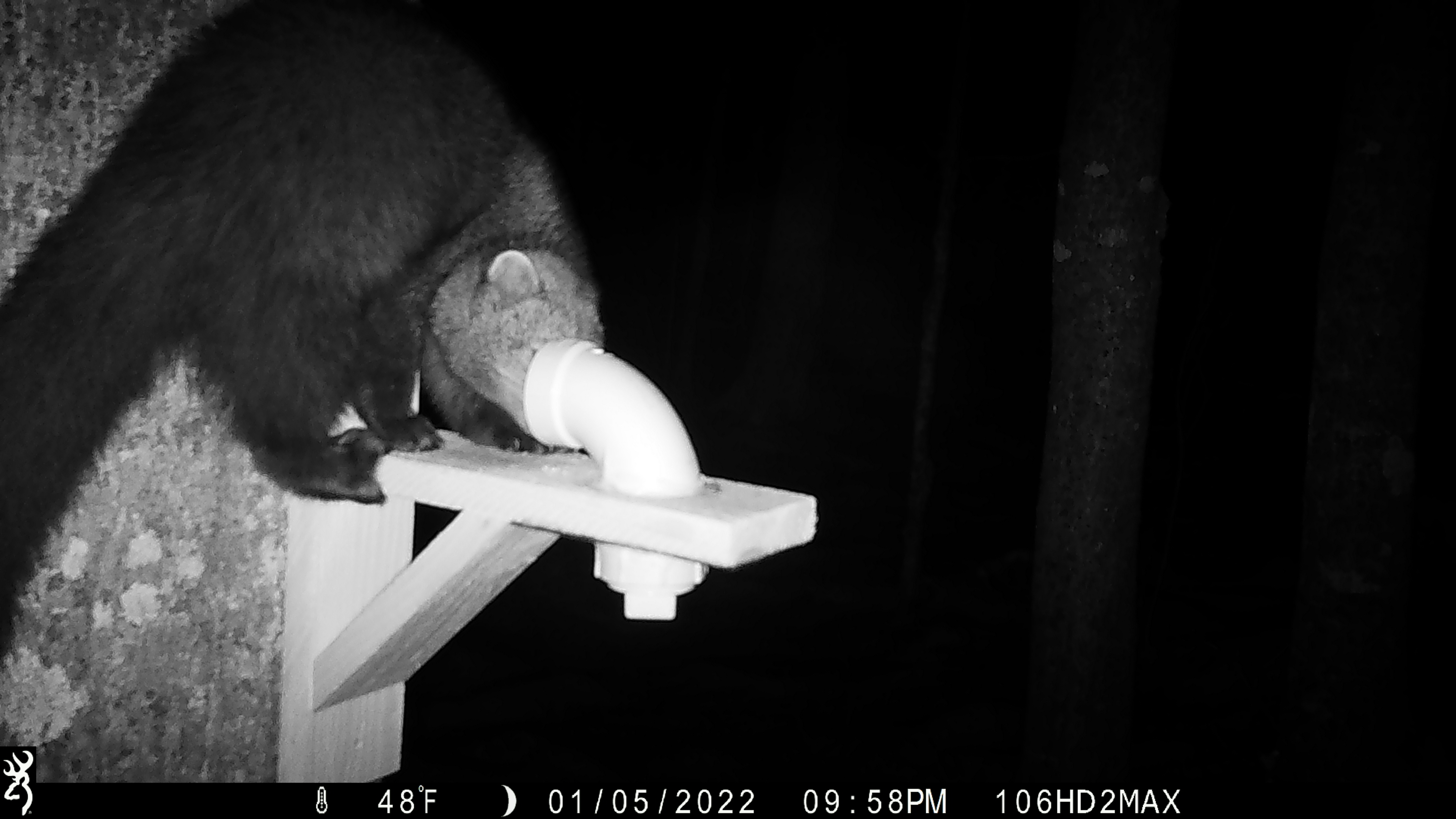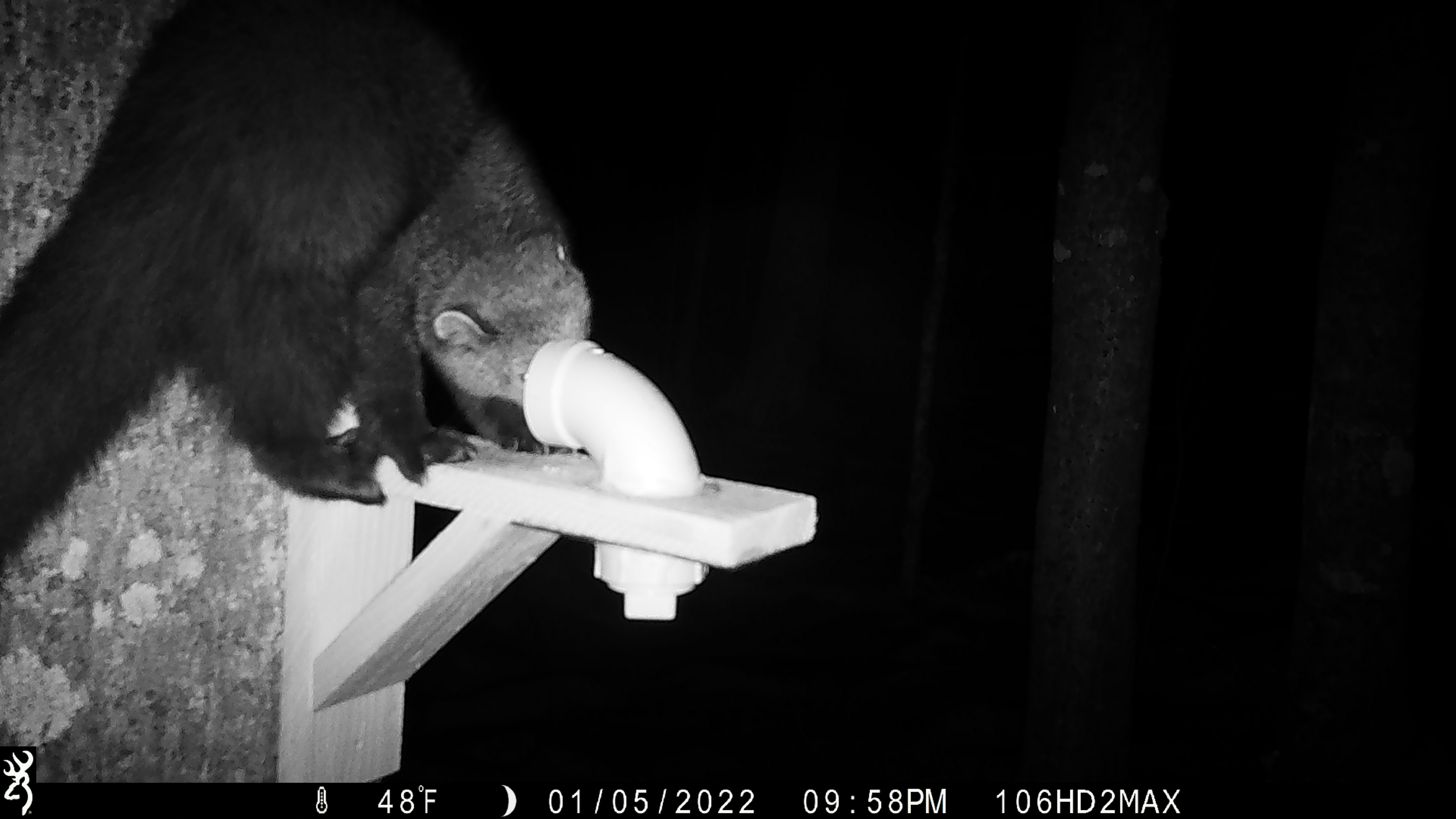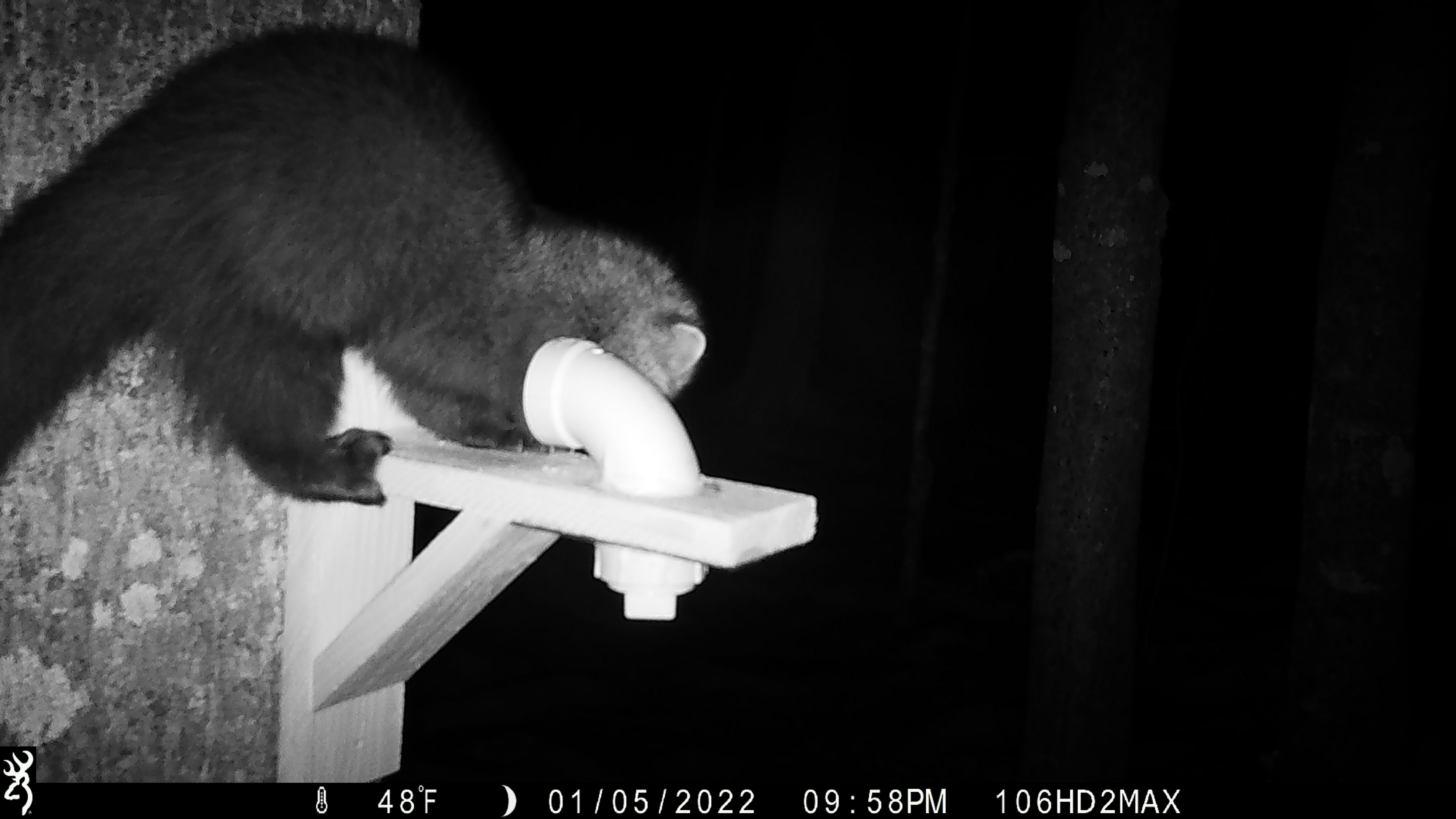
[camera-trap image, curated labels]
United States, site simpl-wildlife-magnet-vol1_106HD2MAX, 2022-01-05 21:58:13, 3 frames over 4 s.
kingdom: Animalia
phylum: Chordata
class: Mammalia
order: Carnivora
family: Mustelidae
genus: Pekania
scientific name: Pekania pennanti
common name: fisher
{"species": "fisher (Pekania pennanti)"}